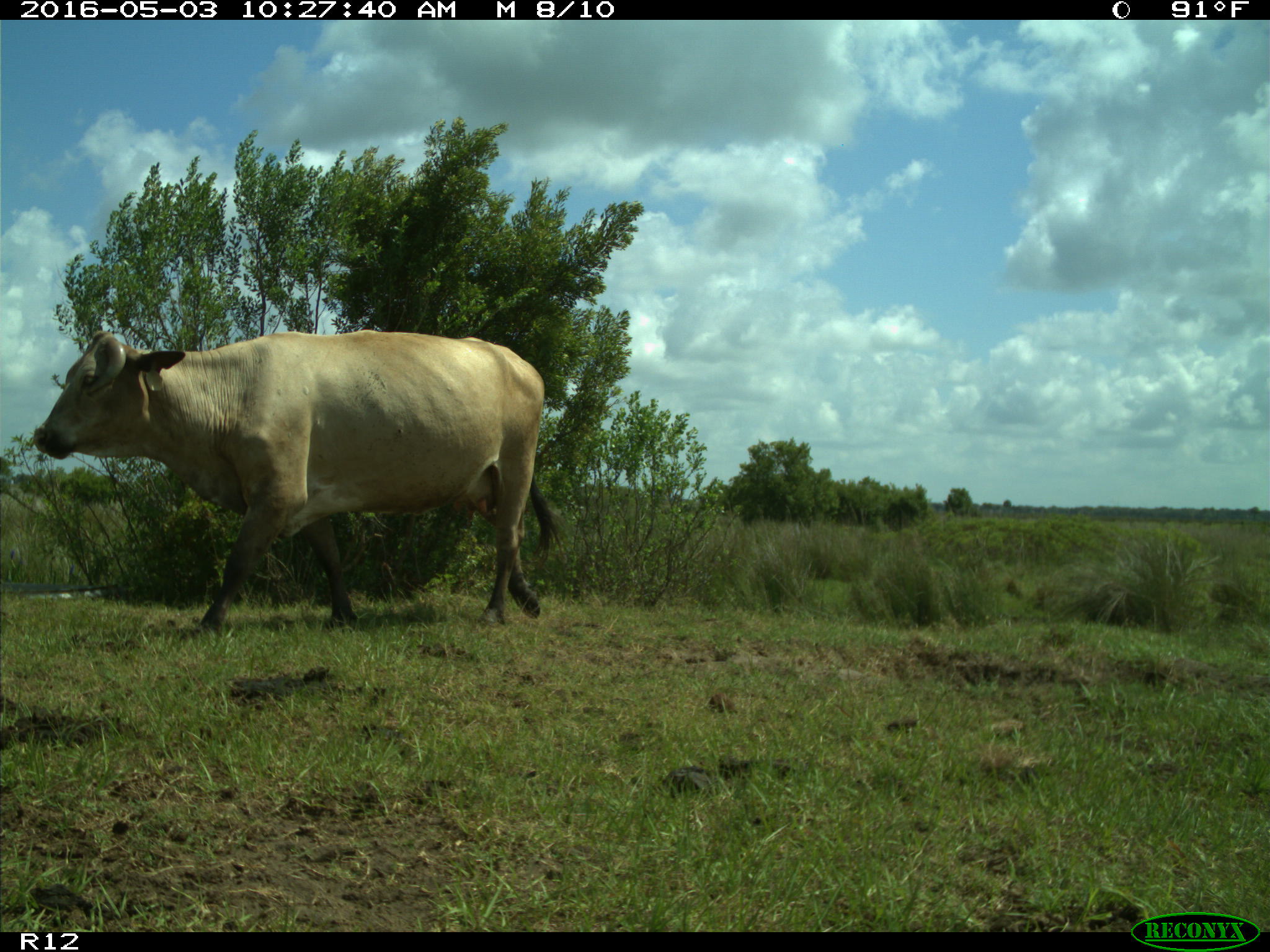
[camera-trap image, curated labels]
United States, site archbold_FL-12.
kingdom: Animalia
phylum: Chordata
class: Mammalia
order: Artiodactyla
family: Bovidae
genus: Bos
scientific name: Bos taurus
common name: domestic cow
Bos taurus (domestic cow).